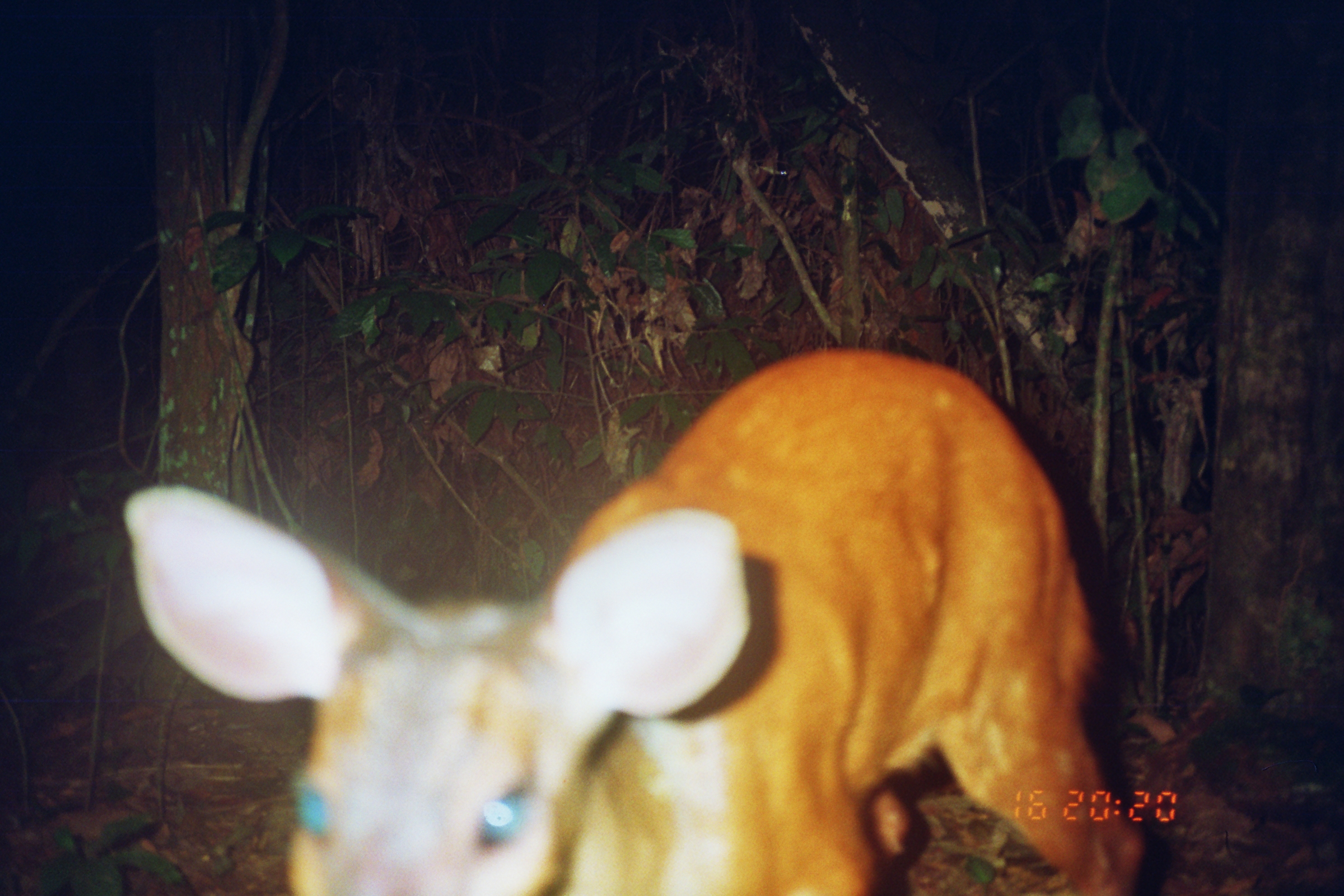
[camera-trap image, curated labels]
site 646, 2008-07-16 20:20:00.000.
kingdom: Animalia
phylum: Chordata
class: Mammalia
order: Artiodactyla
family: Cervidae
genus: Mazama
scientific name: Mazama americana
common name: red brocket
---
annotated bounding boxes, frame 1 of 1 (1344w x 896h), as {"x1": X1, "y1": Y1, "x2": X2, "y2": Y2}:
mazama americana: {"x1": 116, "y1": 349, "x2": 1147, "y2": 896}